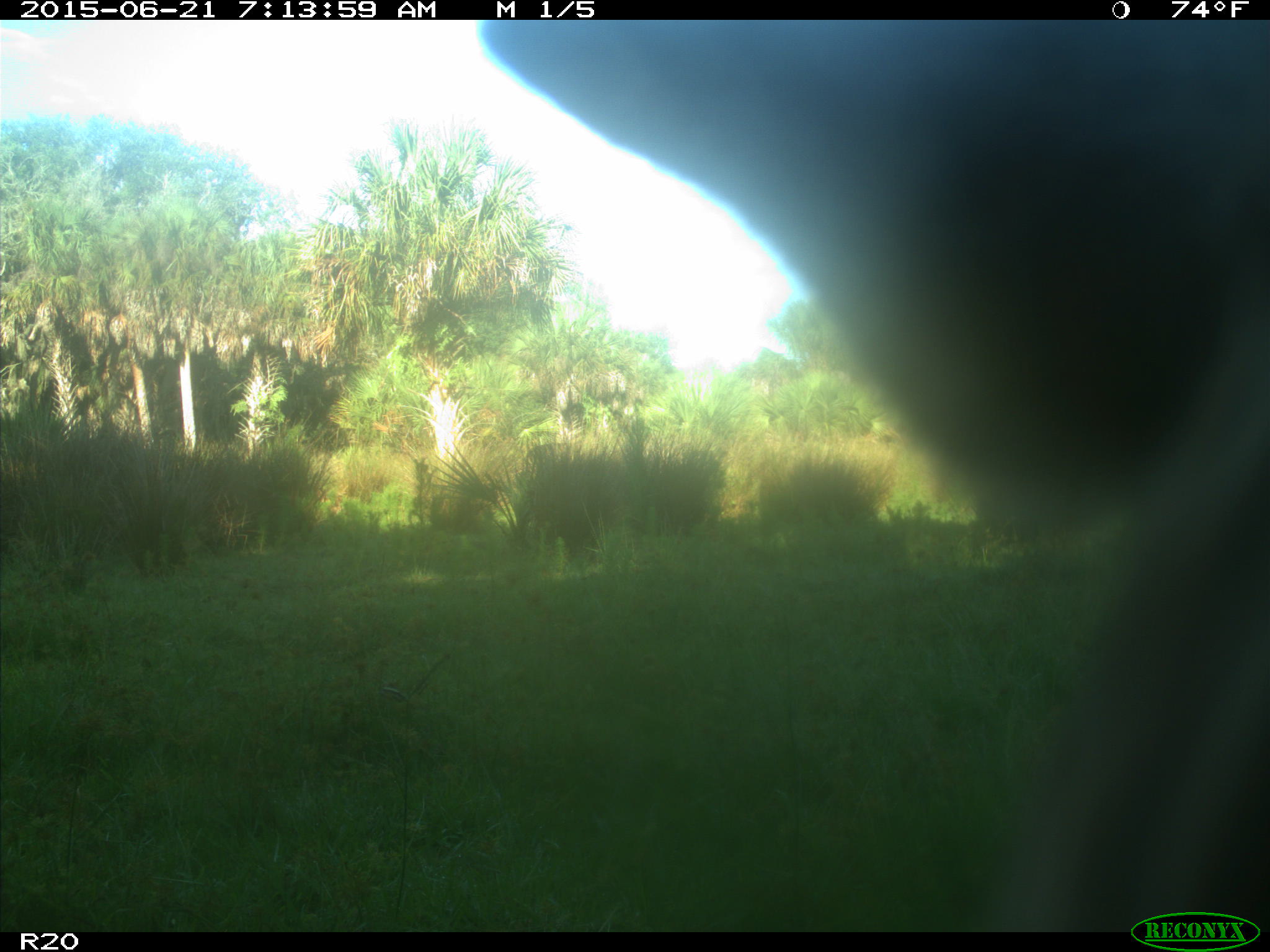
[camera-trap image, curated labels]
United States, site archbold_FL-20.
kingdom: Animalia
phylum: Chordata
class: Mammalia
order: Artiodactyla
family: Bovidae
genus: Bos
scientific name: Bos taurus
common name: domestic cow